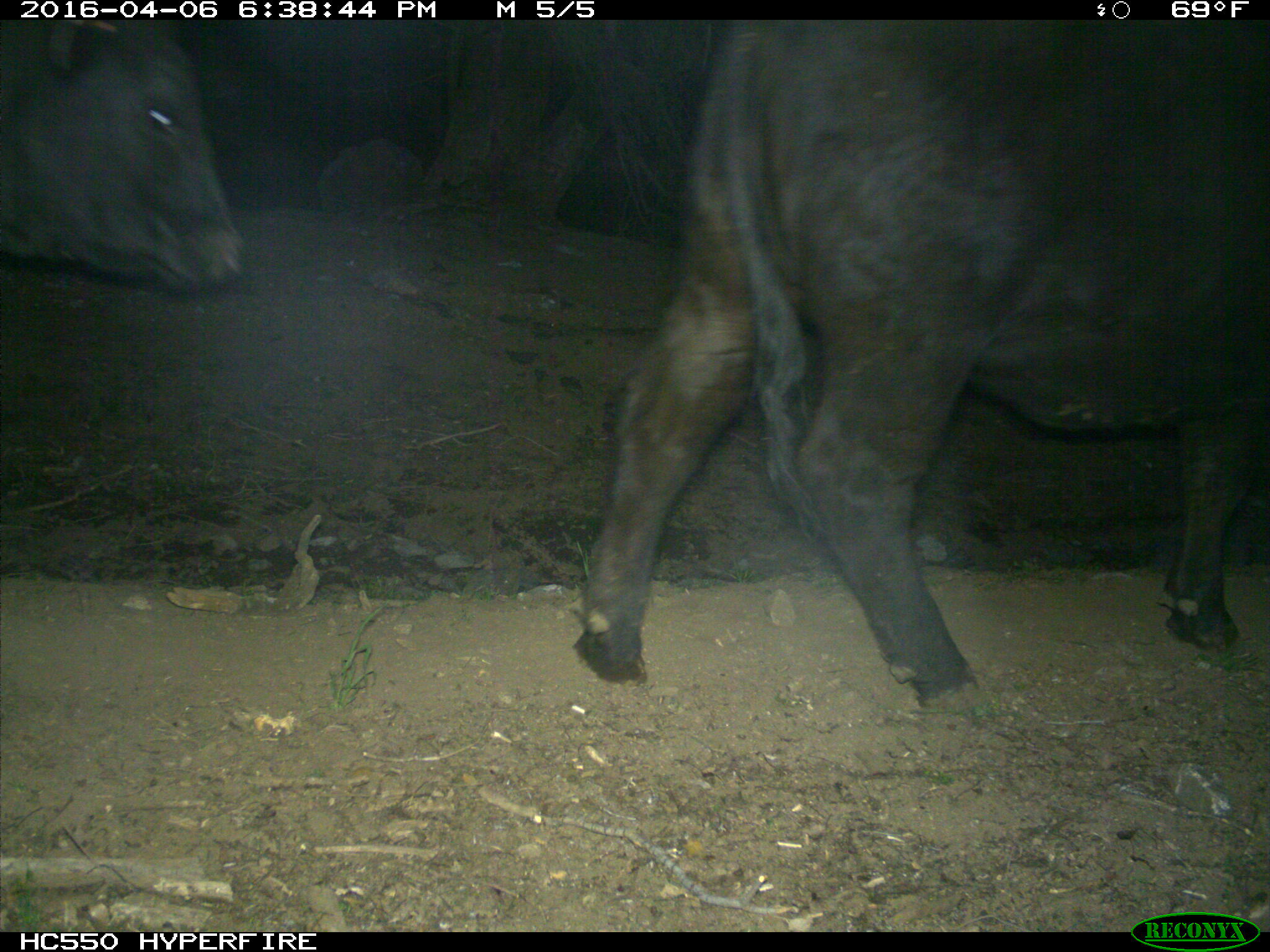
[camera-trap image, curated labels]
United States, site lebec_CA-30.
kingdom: Animalia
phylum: Chordata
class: Mammalia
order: Artiodactyla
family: Bovidae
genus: Bos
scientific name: Bos taurus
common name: domestic cow